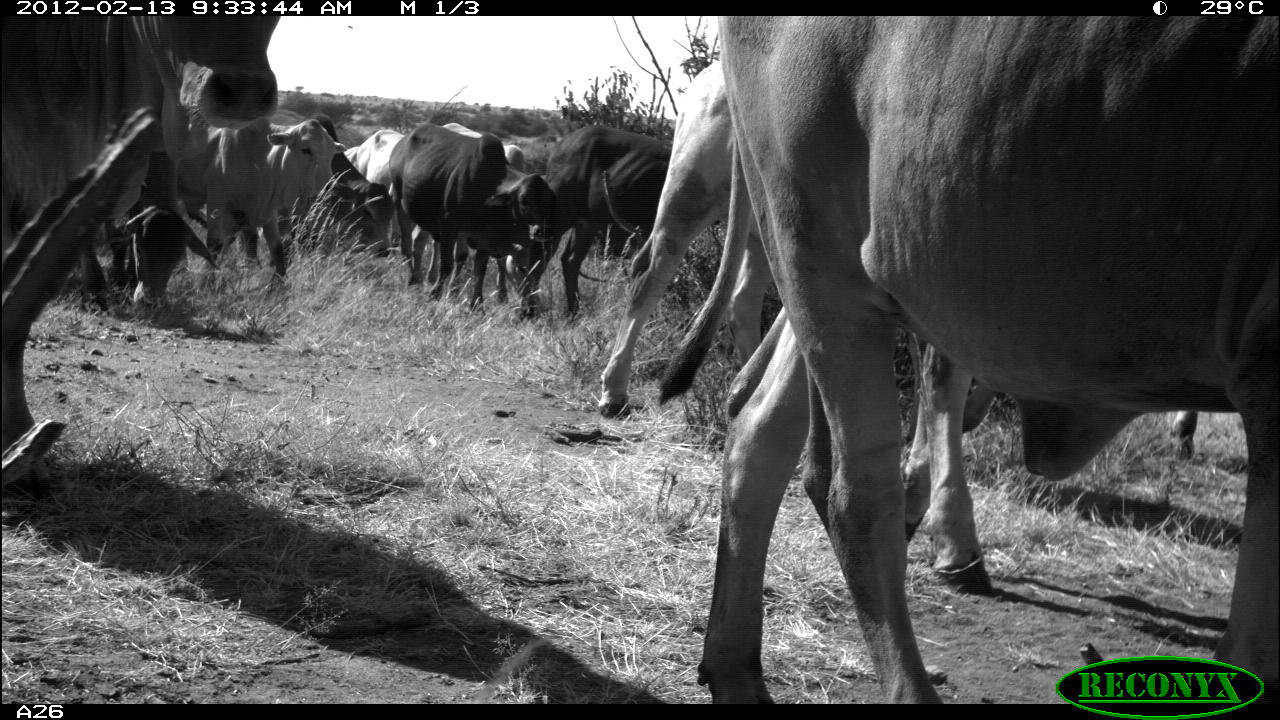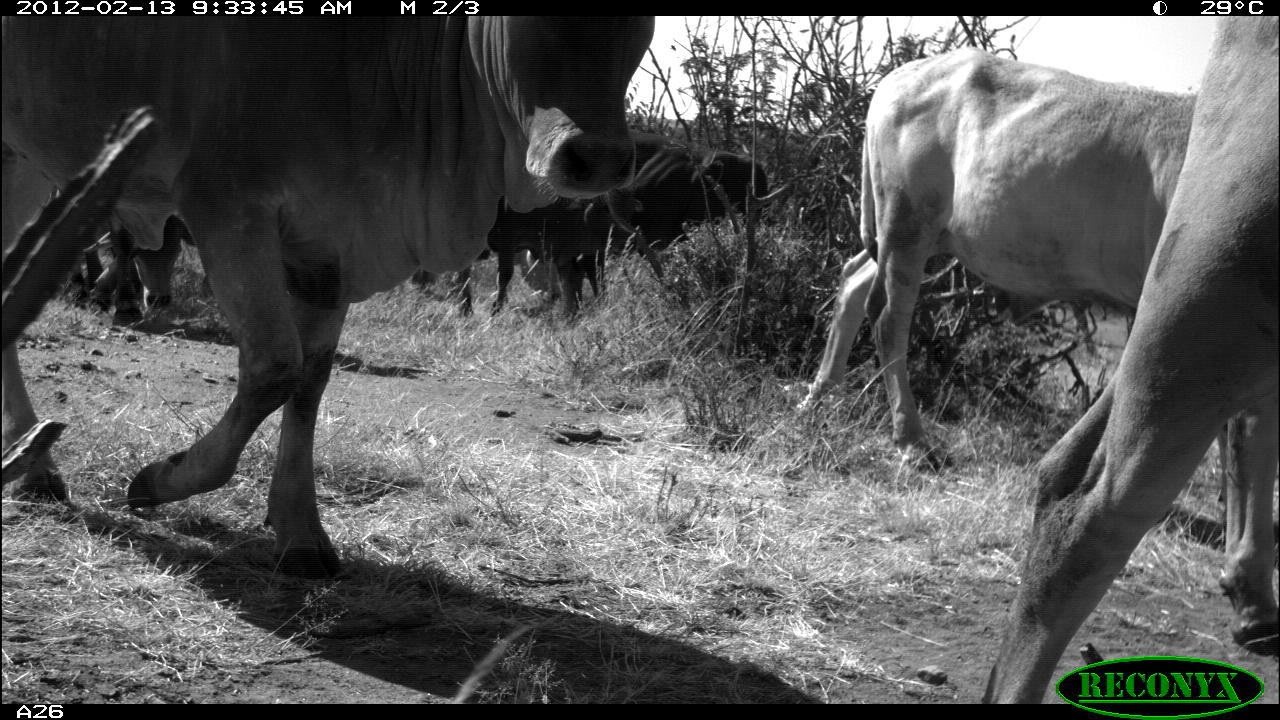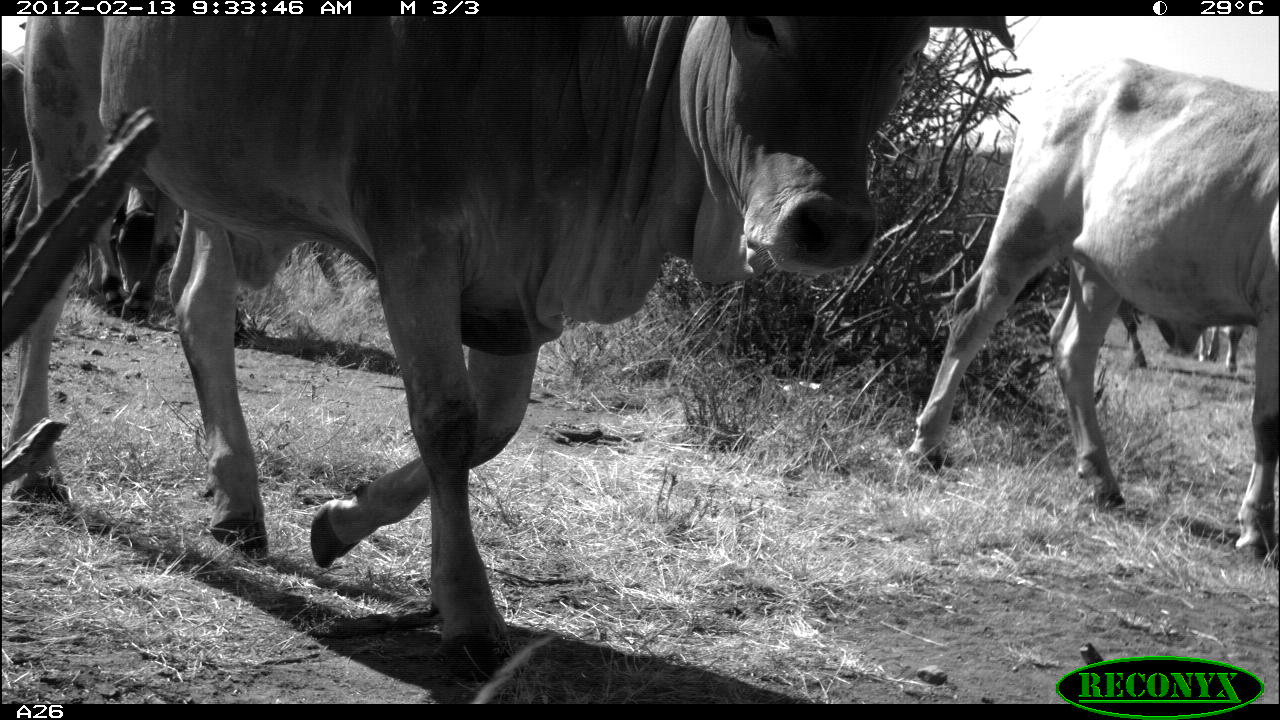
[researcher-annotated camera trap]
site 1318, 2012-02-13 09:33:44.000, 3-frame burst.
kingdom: Animalia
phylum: Chordata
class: Mammalia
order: Artiodactyla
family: Bovidae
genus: Bos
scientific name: Bos taurus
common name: domestic cattle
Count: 12.